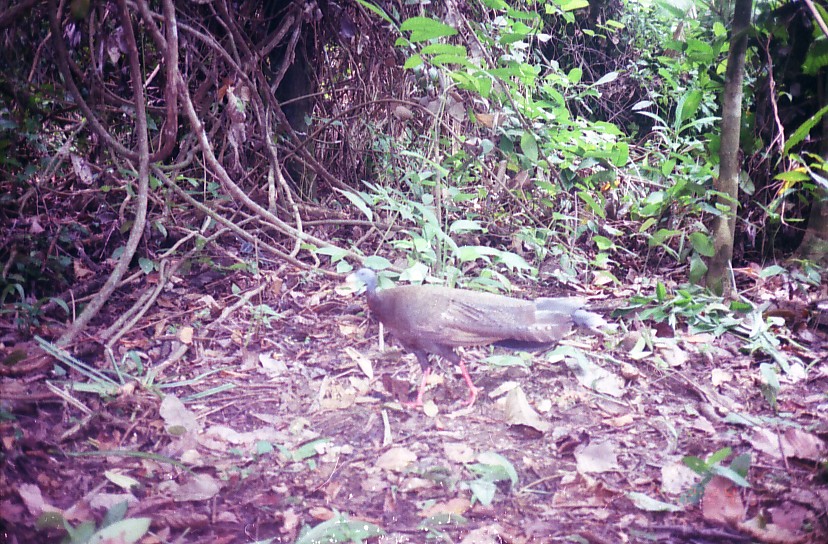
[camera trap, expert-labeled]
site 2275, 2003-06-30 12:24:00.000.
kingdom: Animalia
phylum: Chordata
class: Aves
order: Galliformes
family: Phasianidae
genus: Argusianus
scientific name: Argusianus argus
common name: great argus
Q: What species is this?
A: Argusianus argus (great argus).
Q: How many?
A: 1.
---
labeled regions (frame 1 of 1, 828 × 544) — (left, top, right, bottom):
argusianus argus: (345, 268, 607, 409)